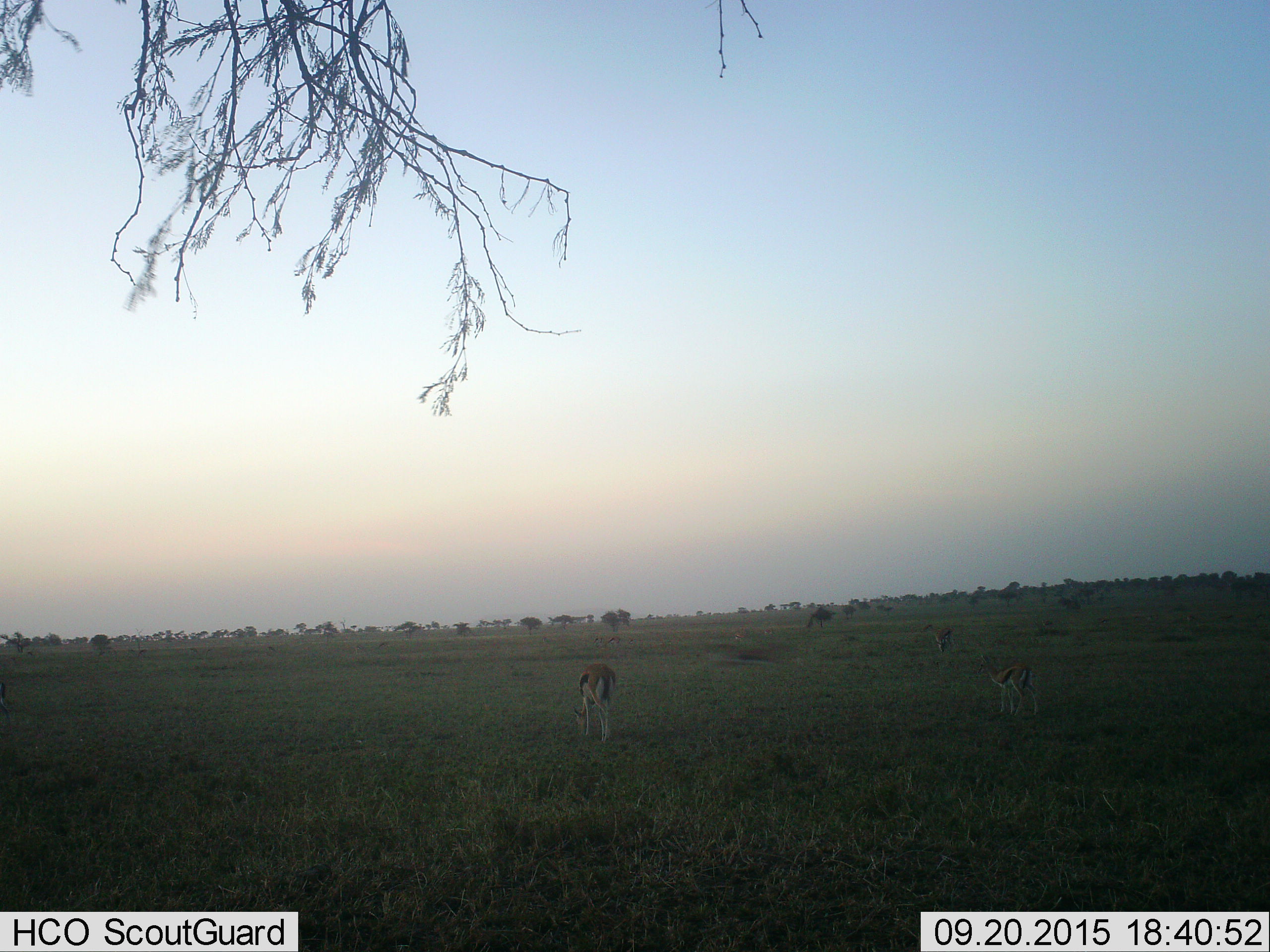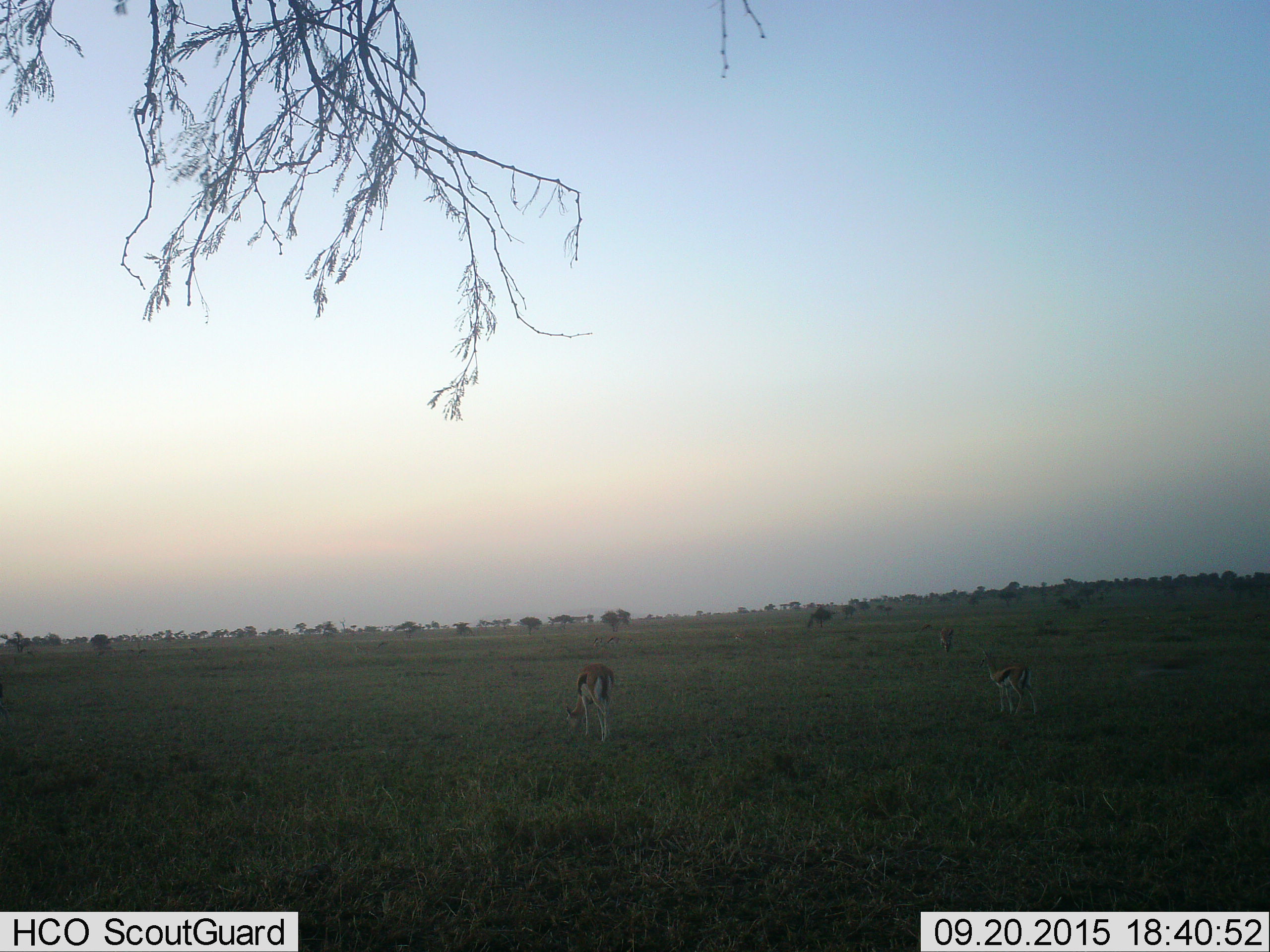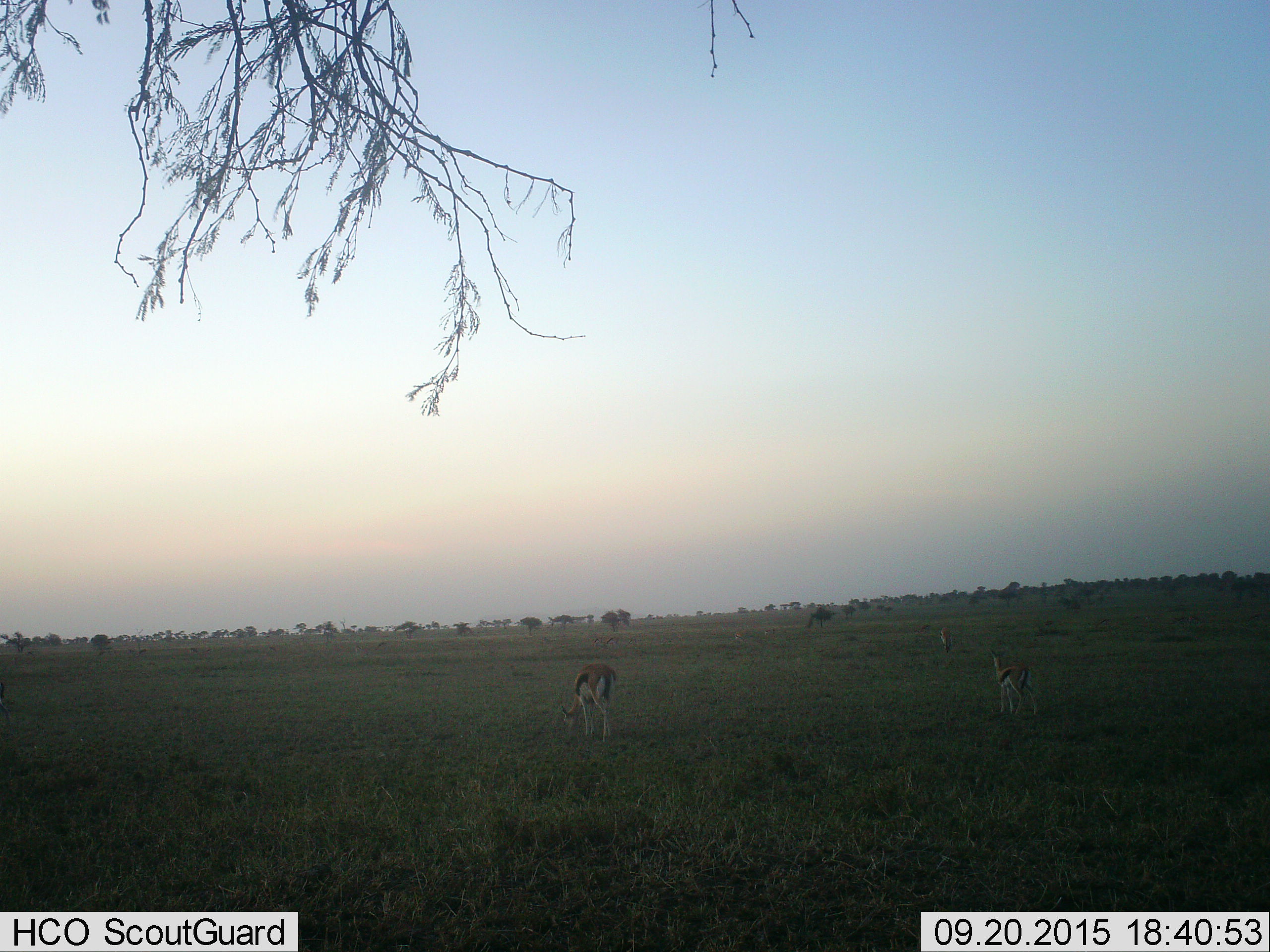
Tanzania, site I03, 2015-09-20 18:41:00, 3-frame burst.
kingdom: Animalia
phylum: Chordata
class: Mammalia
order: Artiodactyla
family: Bovidae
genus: Eudorcas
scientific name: Eudorcas thomsonii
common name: thomson's gazelle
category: gazellethomsons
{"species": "gazellethomsons (thomson's gazelle) (Eudorcas thomsonii)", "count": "6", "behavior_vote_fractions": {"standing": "75%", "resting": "0%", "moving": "38%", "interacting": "0%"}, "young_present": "12%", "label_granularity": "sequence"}